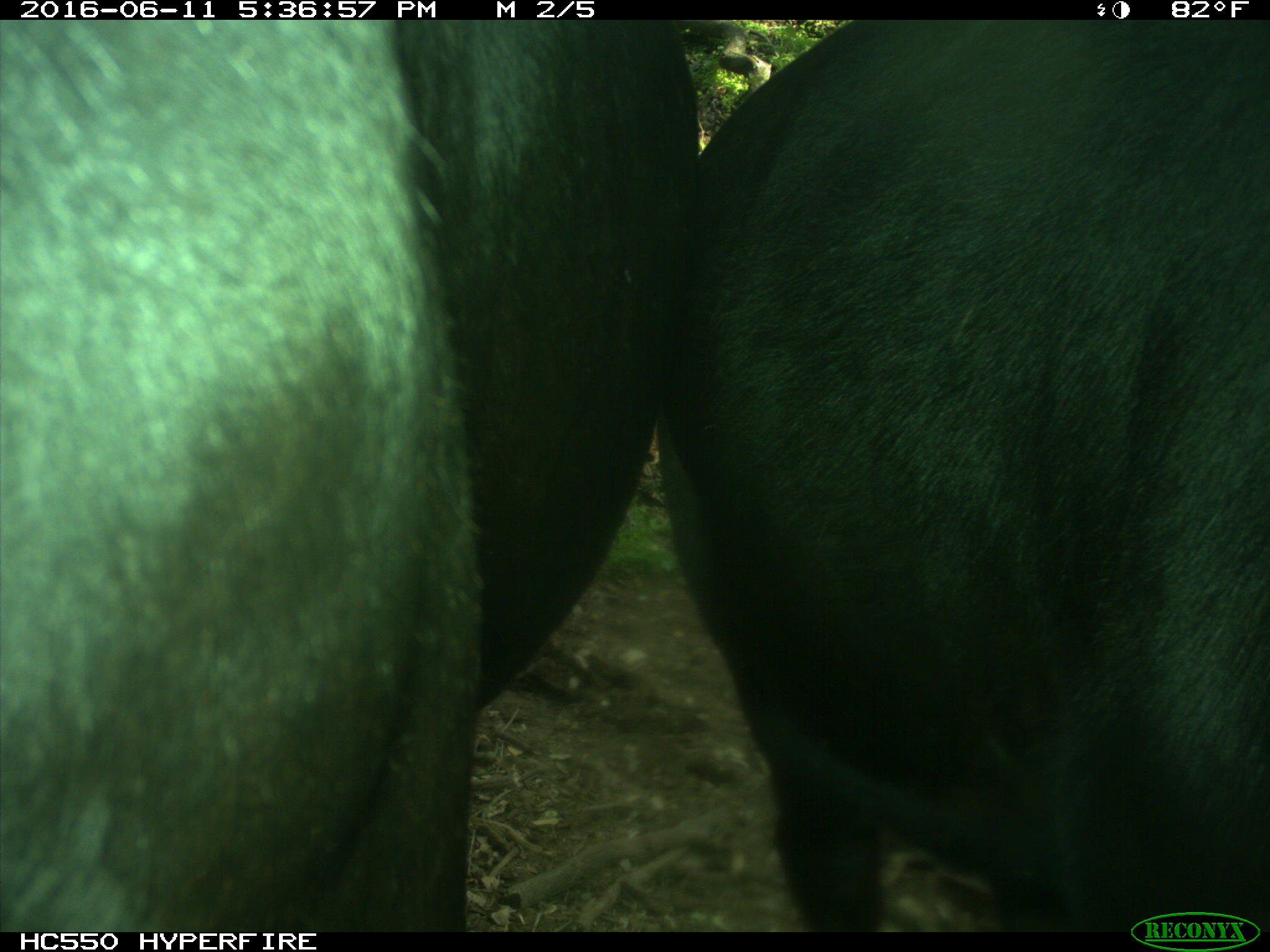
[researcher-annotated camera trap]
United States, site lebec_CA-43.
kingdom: Animalia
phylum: Chordata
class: Mammalia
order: Artiodactyla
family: Bovidae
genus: Bos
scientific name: Bos taurus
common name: domestic cow